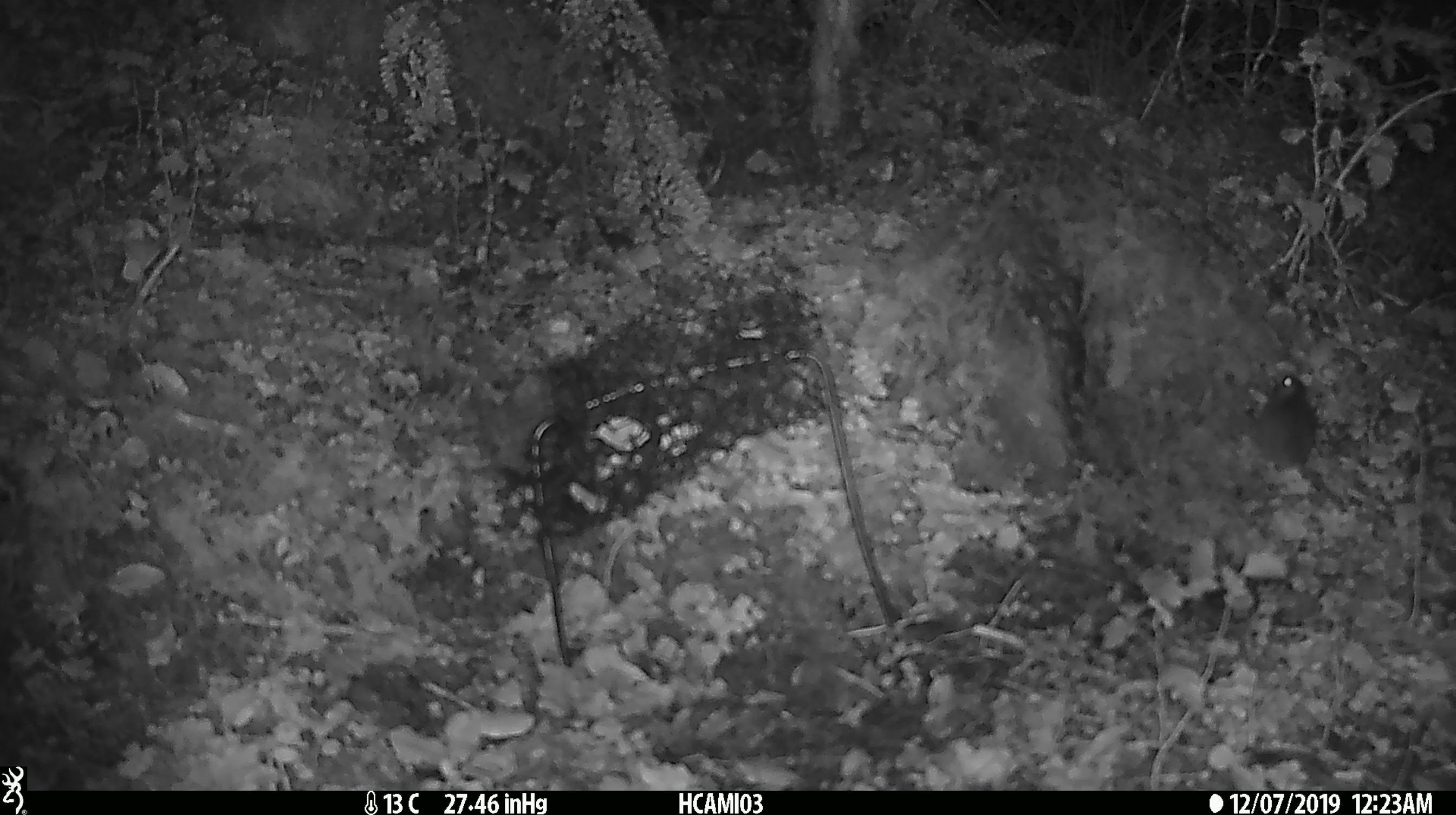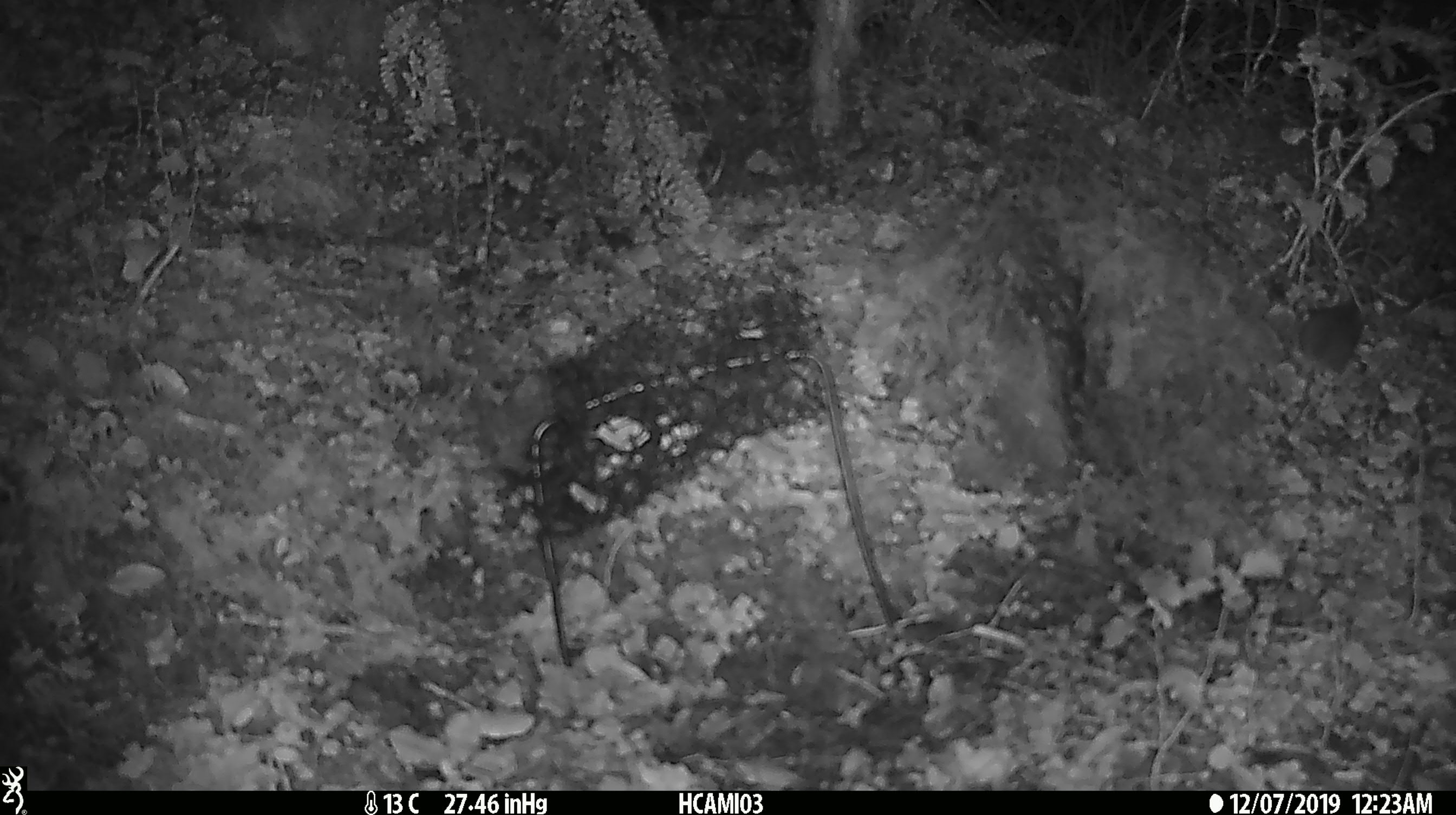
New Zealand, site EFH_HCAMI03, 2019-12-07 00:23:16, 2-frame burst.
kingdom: Animalia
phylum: Chordata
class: Mammalia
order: Rodentia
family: Muridae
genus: Mus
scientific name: Mus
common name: mouse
Mouse (Mus).